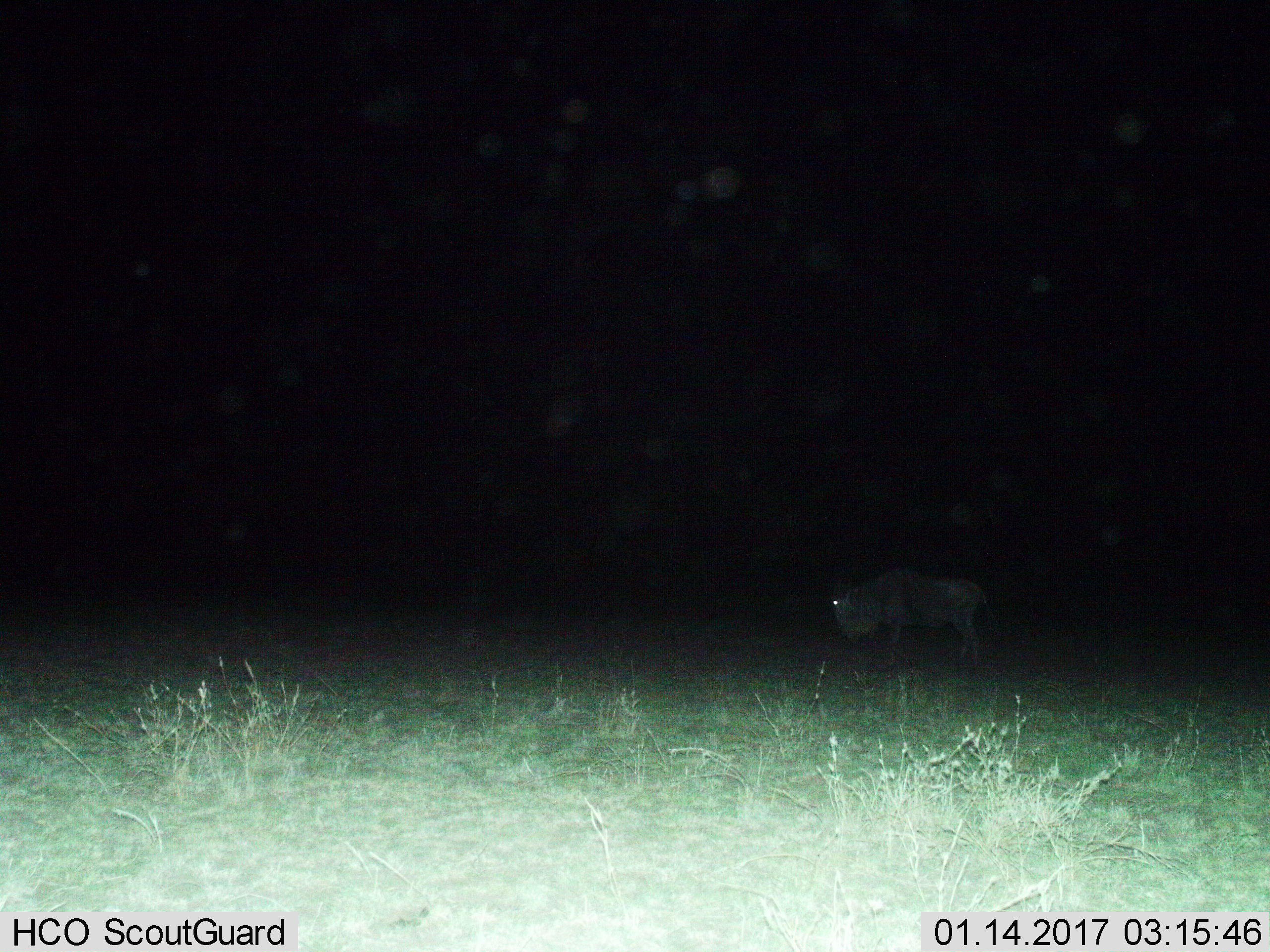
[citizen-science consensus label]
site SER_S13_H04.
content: unidentified animal